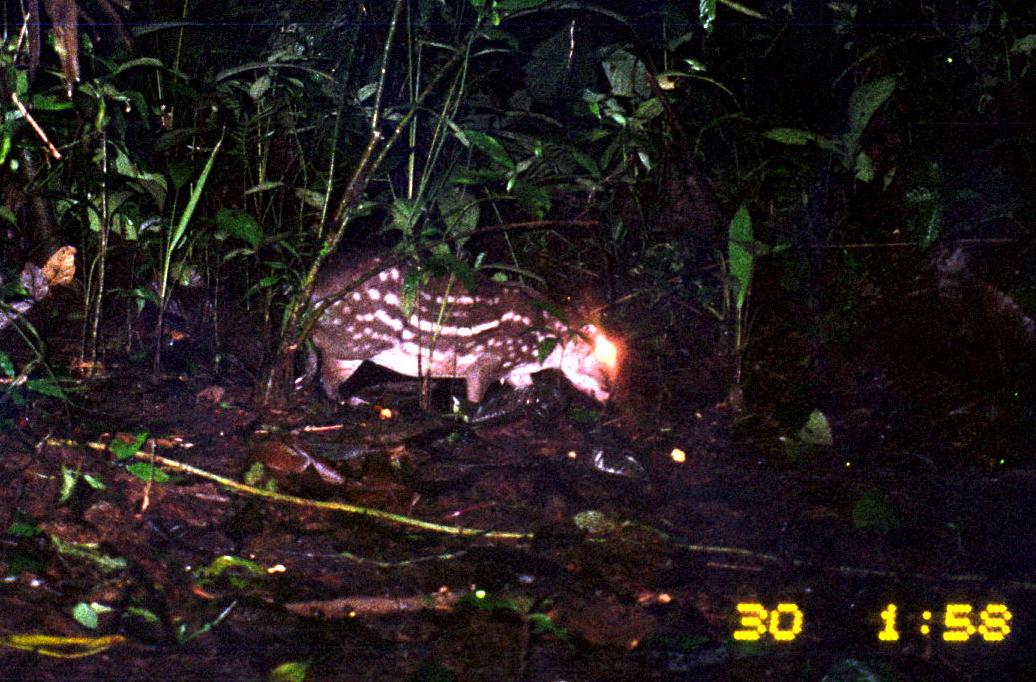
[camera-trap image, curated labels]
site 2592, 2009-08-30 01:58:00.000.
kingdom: Animalia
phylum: Chordata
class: Mammalia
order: Rodentia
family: Cuniculidae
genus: Cuniculus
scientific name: Cuniculus paca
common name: spotted paca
Cuniculus paca (spotted paca).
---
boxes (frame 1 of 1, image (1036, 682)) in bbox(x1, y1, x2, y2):
cuniculus paca: bbox(295, 241, 634, 404)